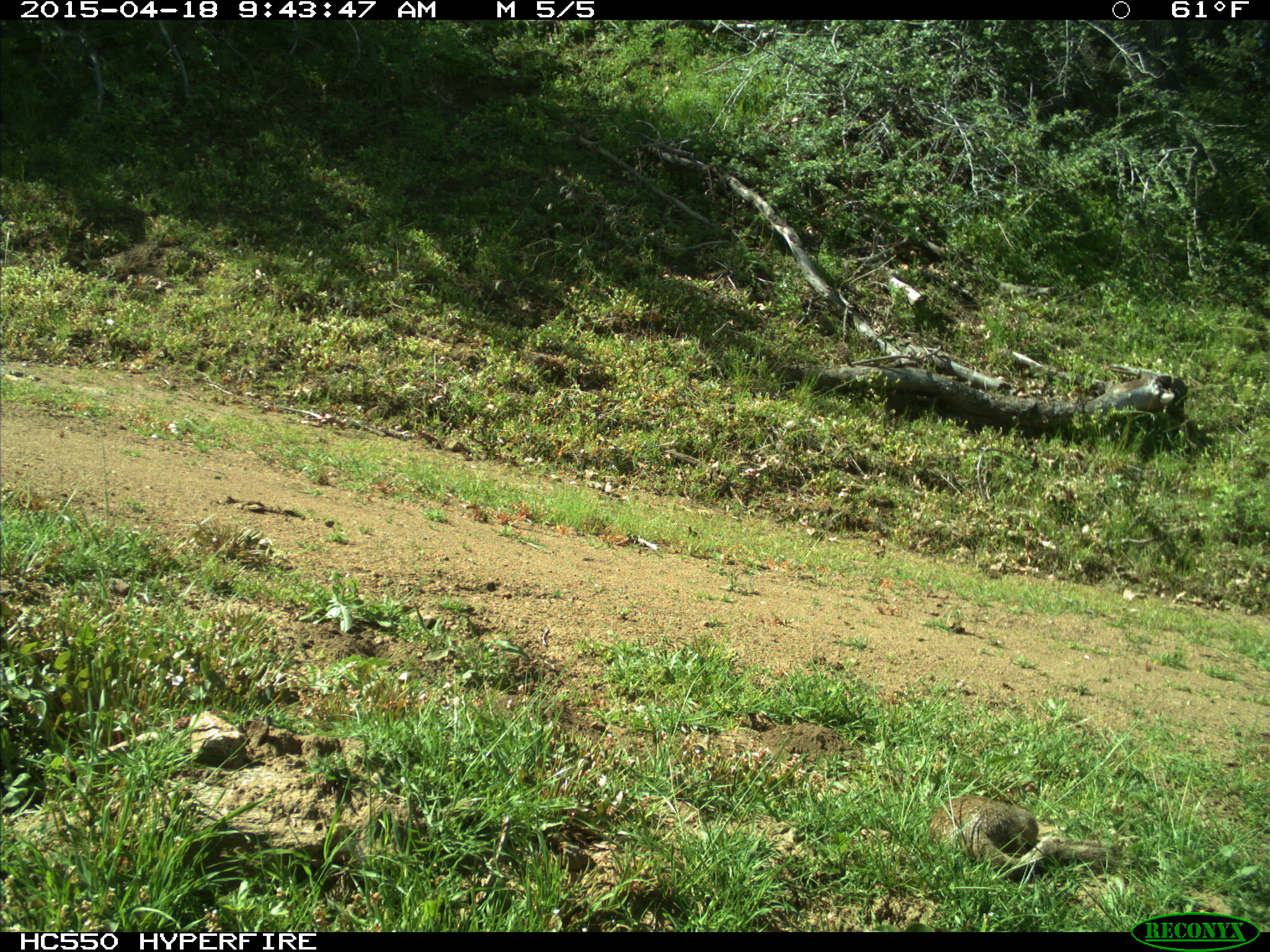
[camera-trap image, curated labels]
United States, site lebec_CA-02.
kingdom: Animalia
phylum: Chordata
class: Mammalia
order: Rodentia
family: Sciuridae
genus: Otospermophilus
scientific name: Otospermophilus beecheyi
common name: california ground squirrel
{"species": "Otospermophilus beecheyi (california ground squirrel)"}